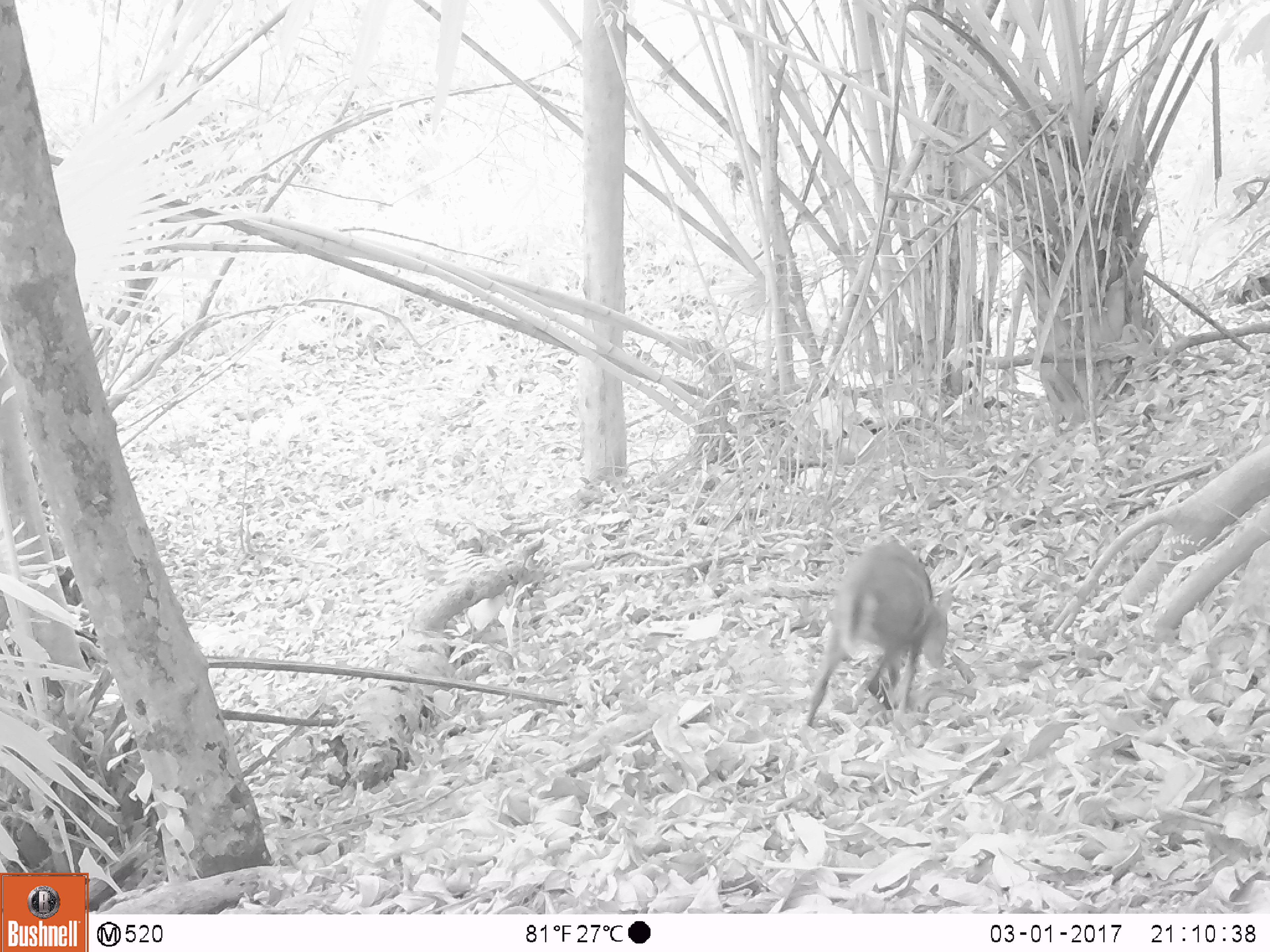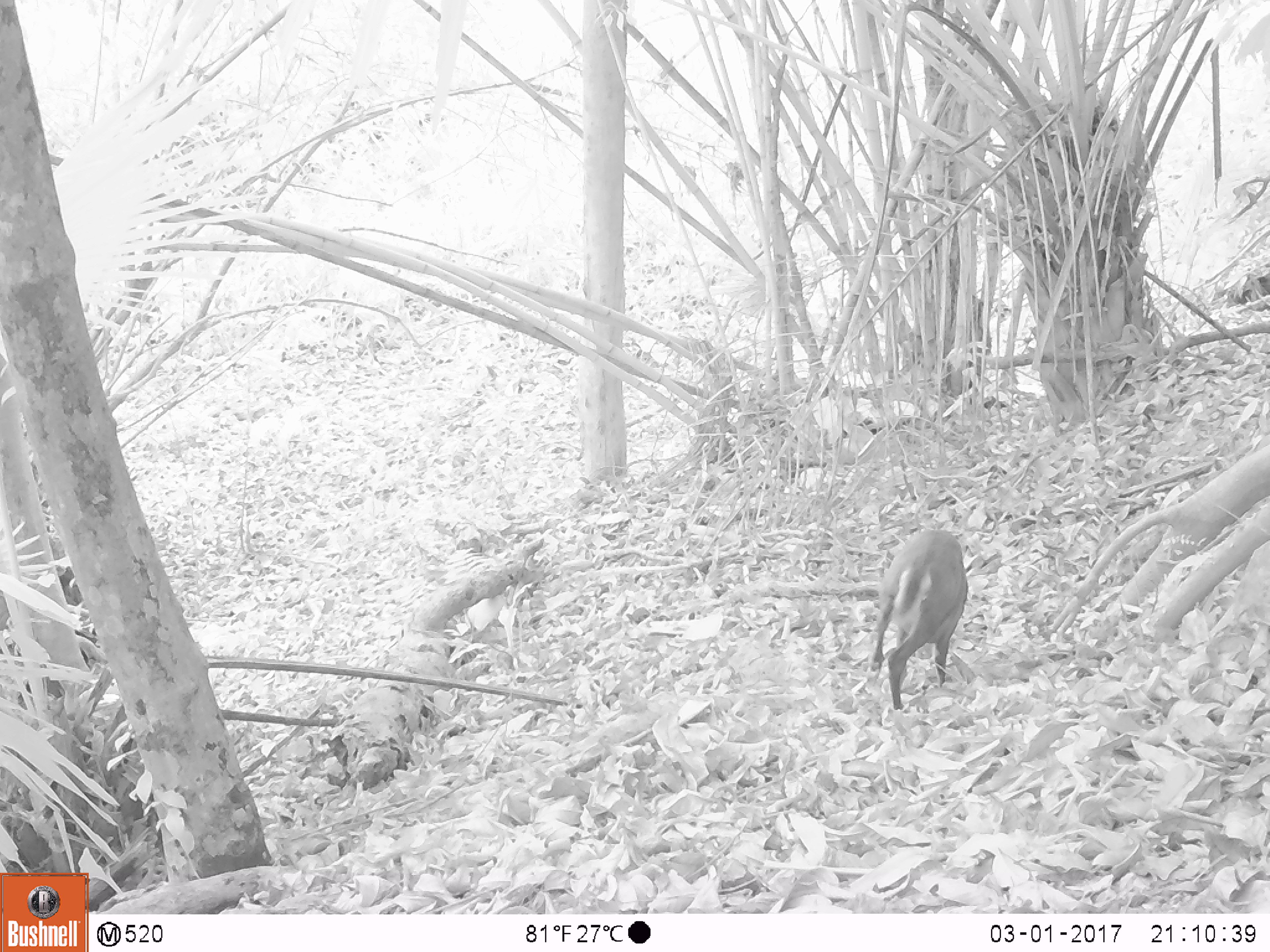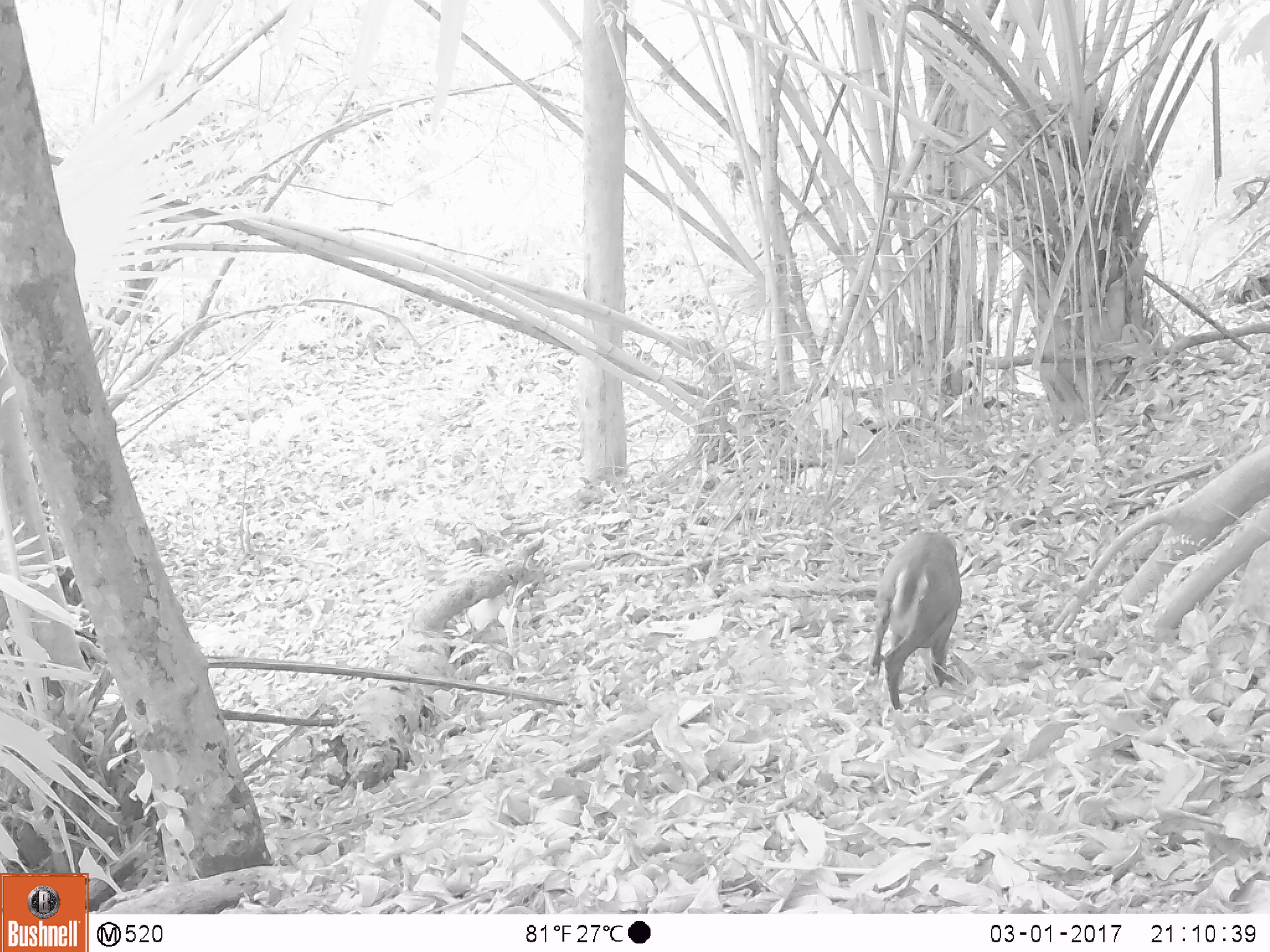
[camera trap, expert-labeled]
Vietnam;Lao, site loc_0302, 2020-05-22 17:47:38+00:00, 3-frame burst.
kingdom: Animalia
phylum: Chordata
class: Mammalia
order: Artiodactyla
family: Cervidae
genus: Muntiacus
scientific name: Muntiacus rooseveltorum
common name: roosevelt's muntjac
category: roosevelts muntjac group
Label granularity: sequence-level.